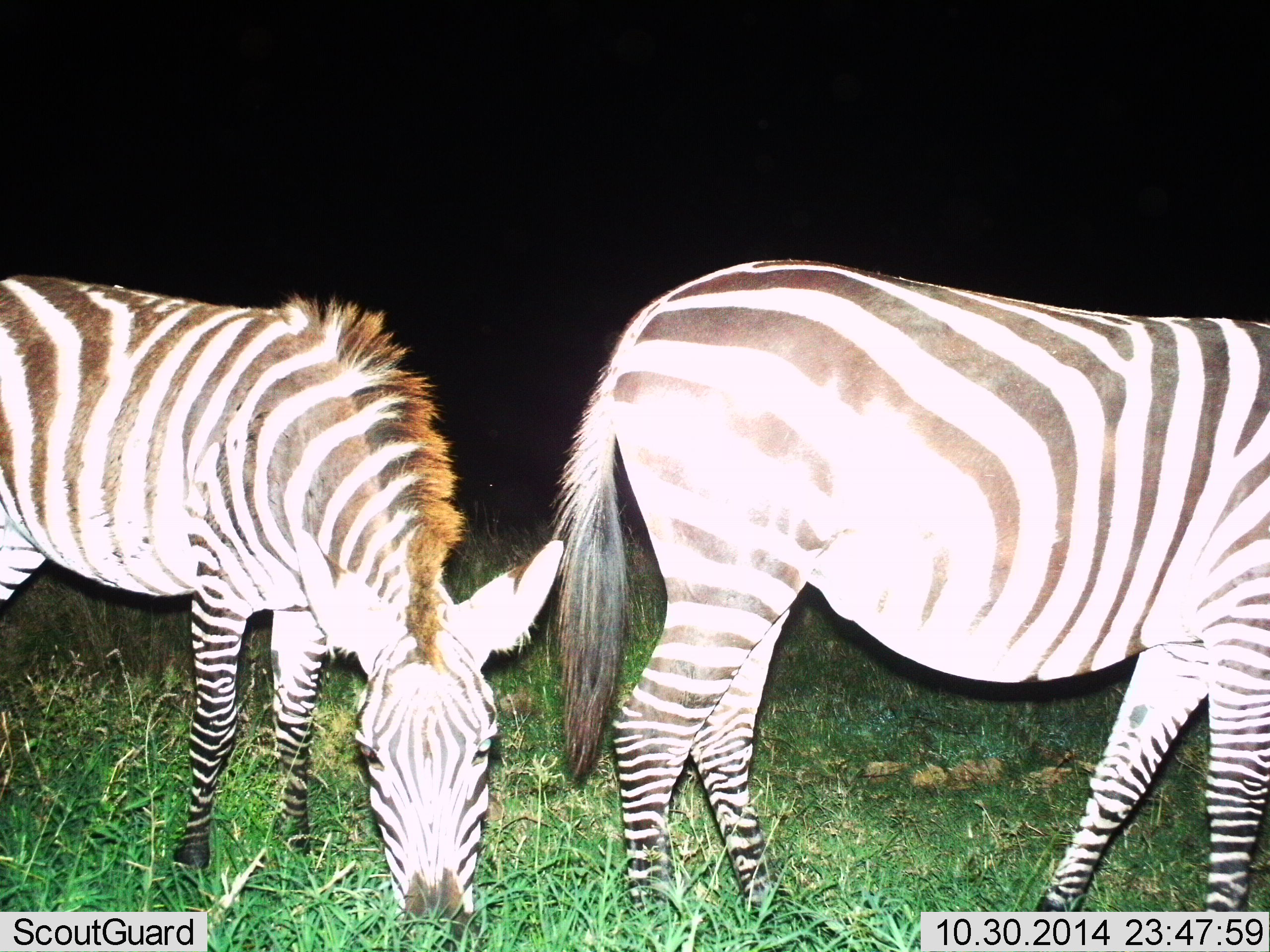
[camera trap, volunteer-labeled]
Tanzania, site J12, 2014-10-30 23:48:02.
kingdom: Animalia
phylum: Chordata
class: Mammalia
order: Perissodactyla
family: Equidae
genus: Equus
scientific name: Equus quagga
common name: plains zebra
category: zebra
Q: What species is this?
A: Zebra (plains zebra) (Equus quagga).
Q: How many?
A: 2.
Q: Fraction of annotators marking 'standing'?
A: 30%.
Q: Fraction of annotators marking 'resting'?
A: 0%.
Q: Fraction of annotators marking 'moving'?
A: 0%.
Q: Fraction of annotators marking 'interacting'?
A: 0%.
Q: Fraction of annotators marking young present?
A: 10%.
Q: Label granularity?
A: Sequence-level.